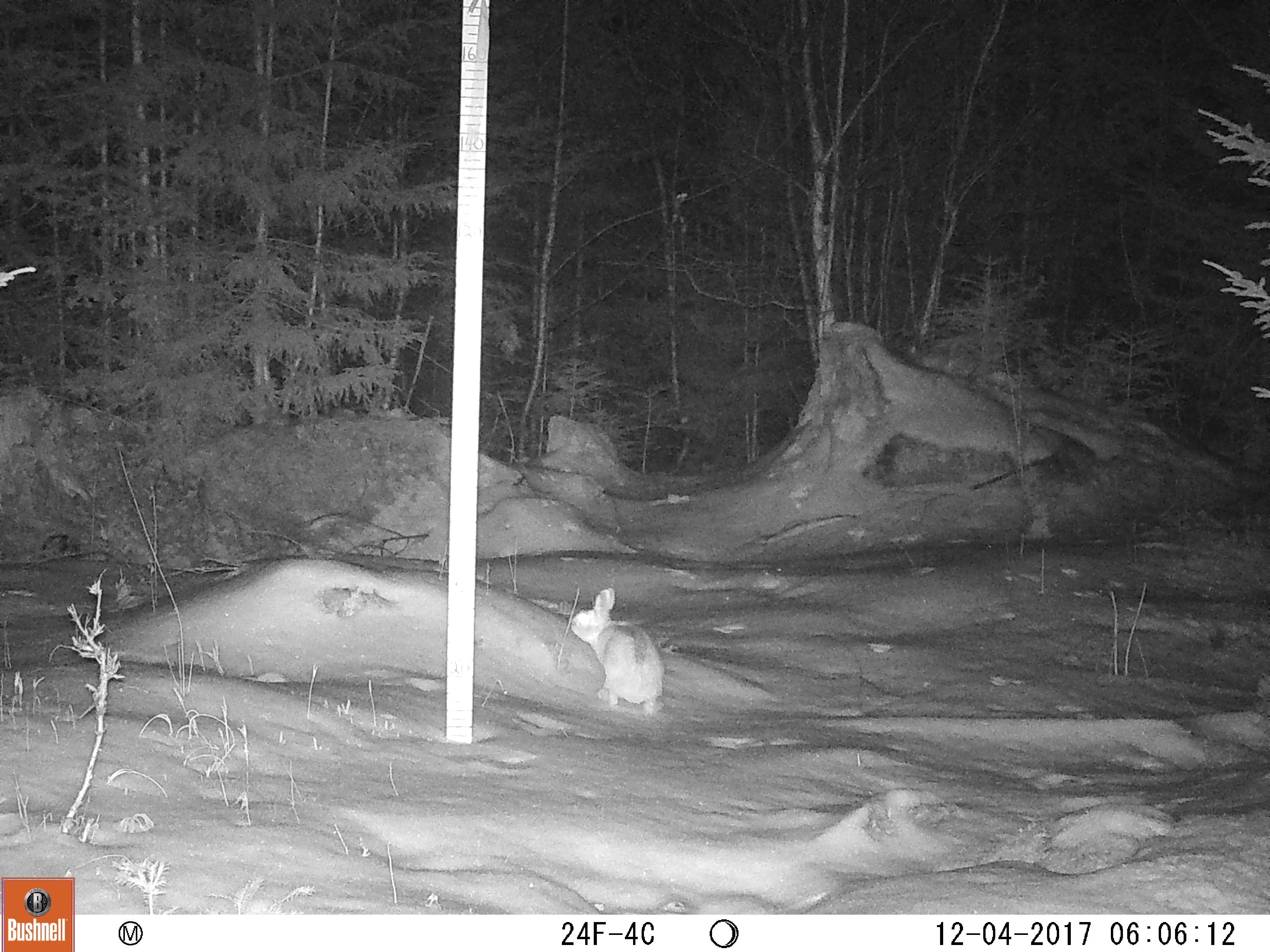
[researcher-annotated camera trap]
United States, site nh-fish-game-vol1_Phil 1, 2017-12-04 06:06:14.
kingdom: Animalia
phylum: Chordata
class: Mammalia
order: Lagomorpha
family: Leporidae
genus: Lepus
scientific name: Lepus americanus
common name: snowshoe hare